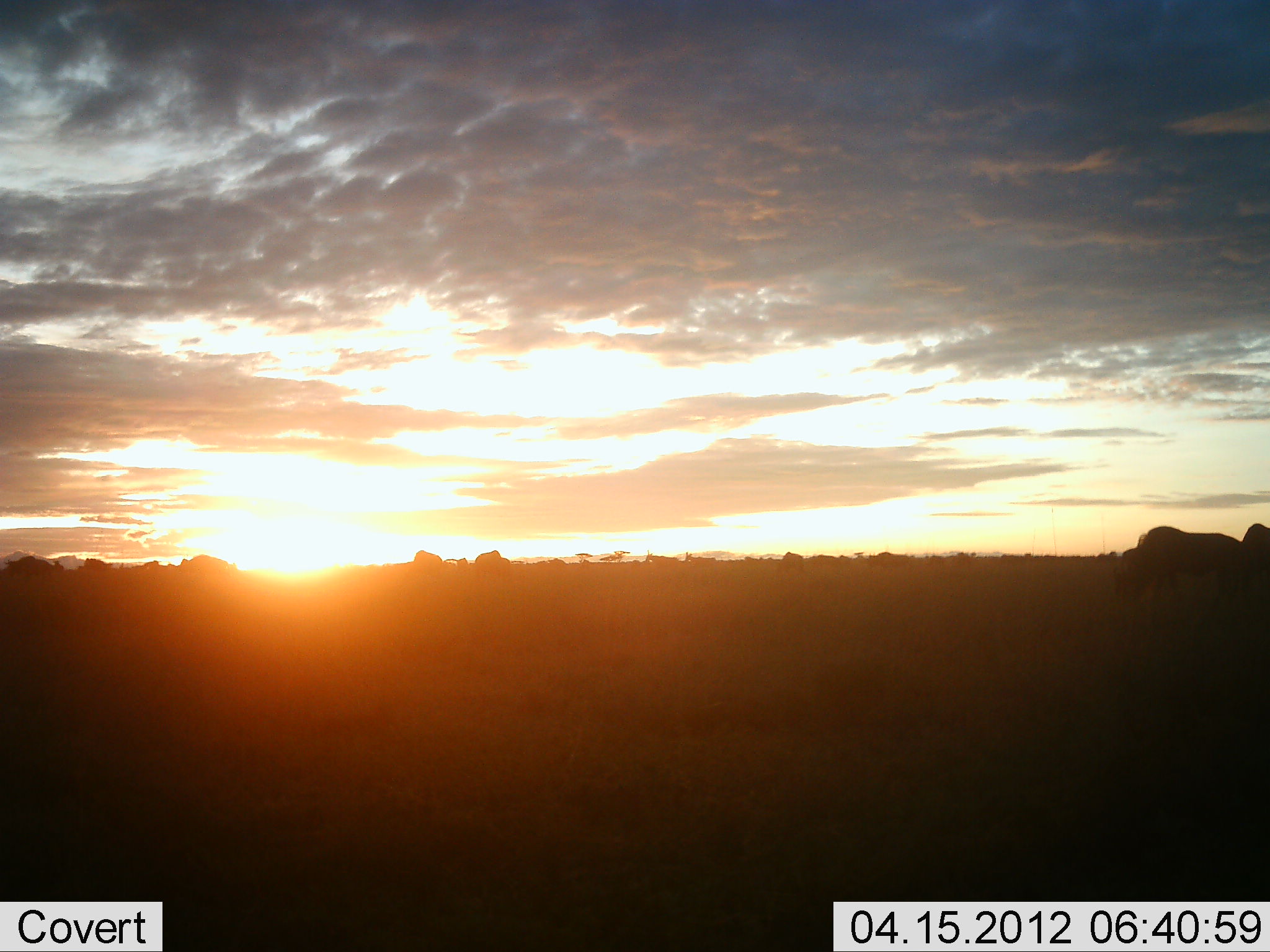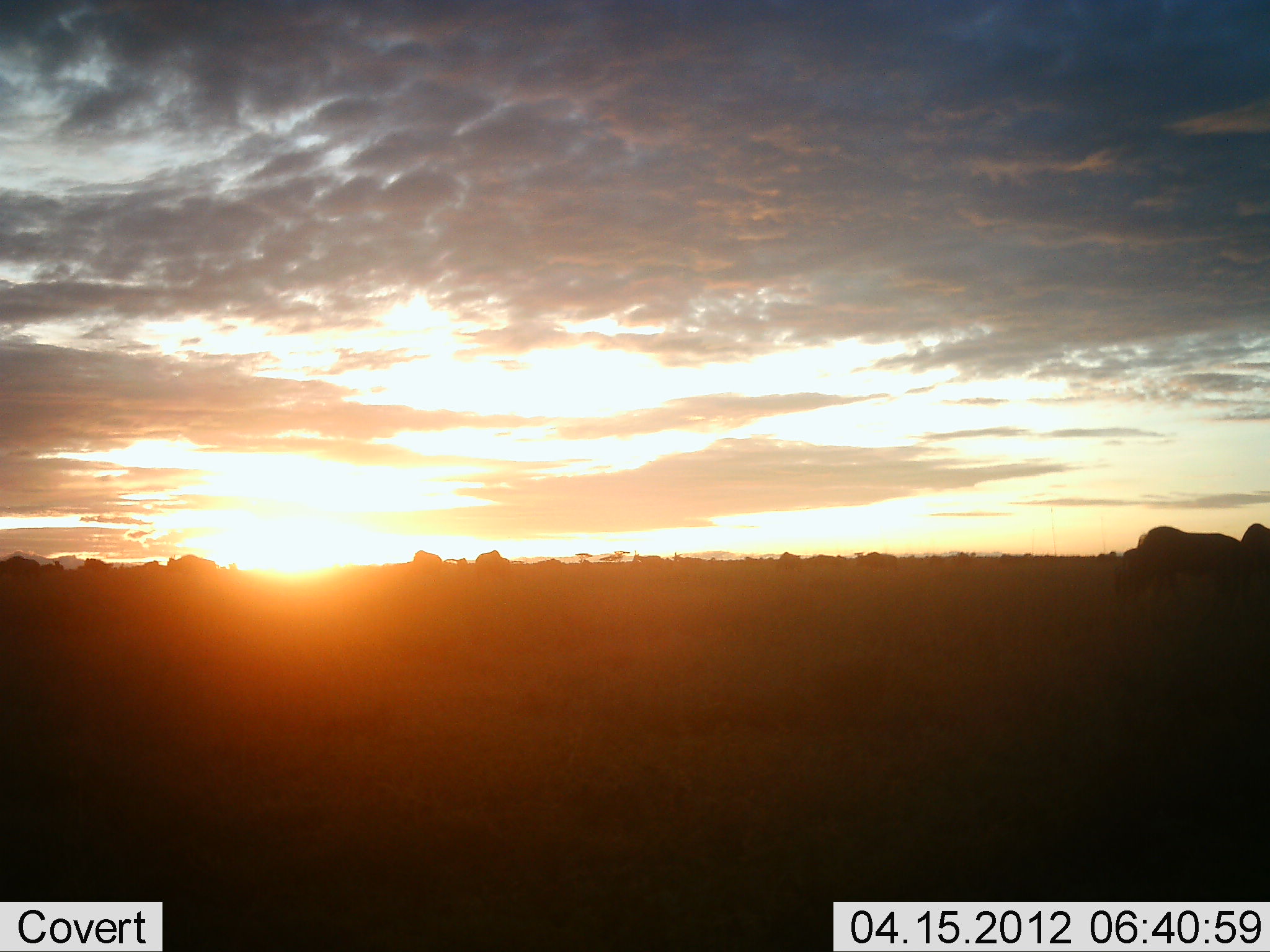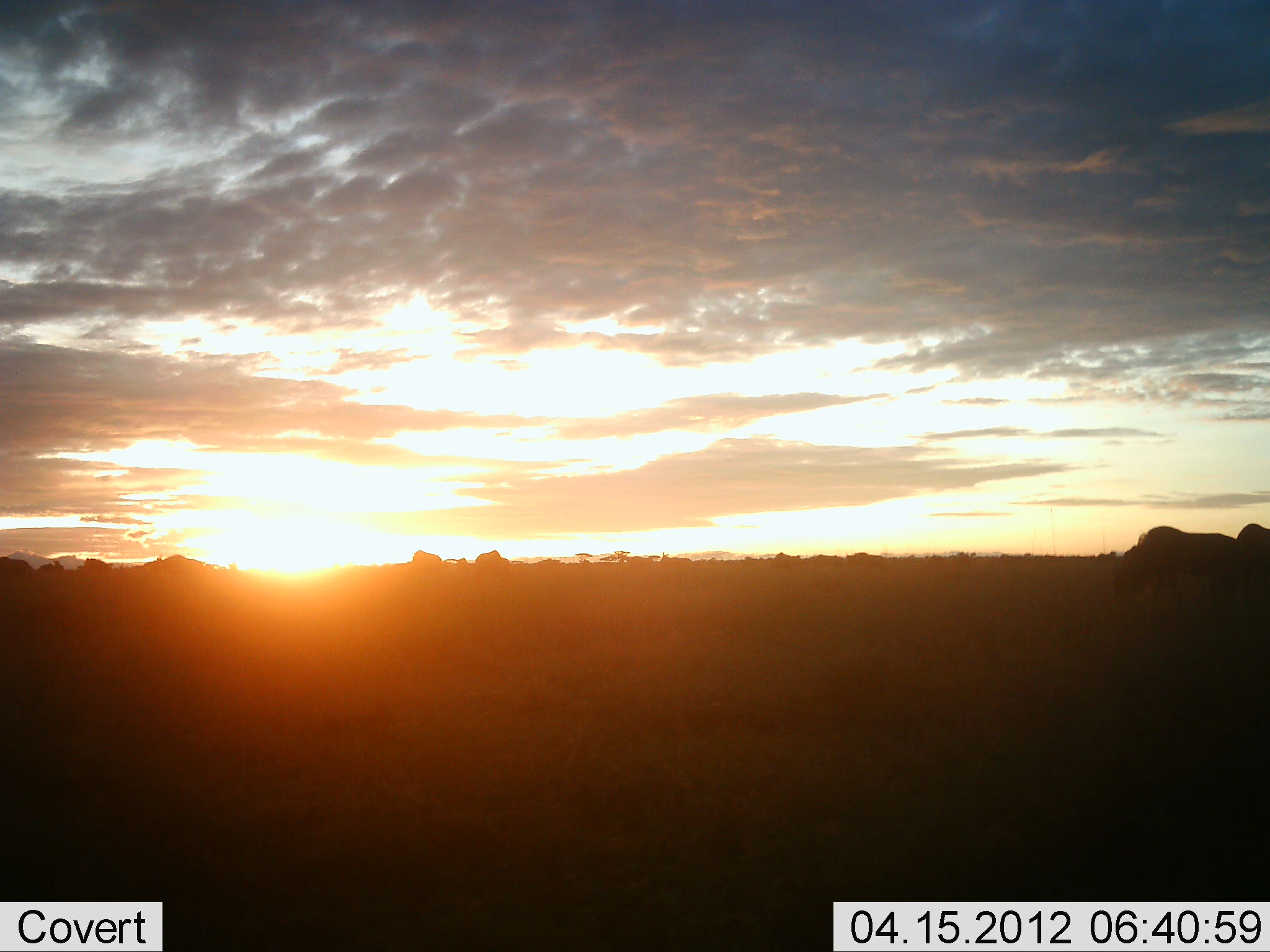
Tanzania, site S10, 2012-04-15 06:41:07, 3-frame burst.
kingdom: Animalia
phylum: Chordata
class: Mammalia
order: Artiodactyla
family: Bovidae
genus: Connochaetes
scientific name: Connochaetes taurinus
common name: blue wildebeest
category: wildebeest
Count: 11-50.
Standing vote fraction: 18%.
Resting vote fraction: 0%.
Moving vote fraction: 65%.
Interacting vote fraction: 0%.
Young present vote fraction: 0%.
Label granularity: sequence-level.